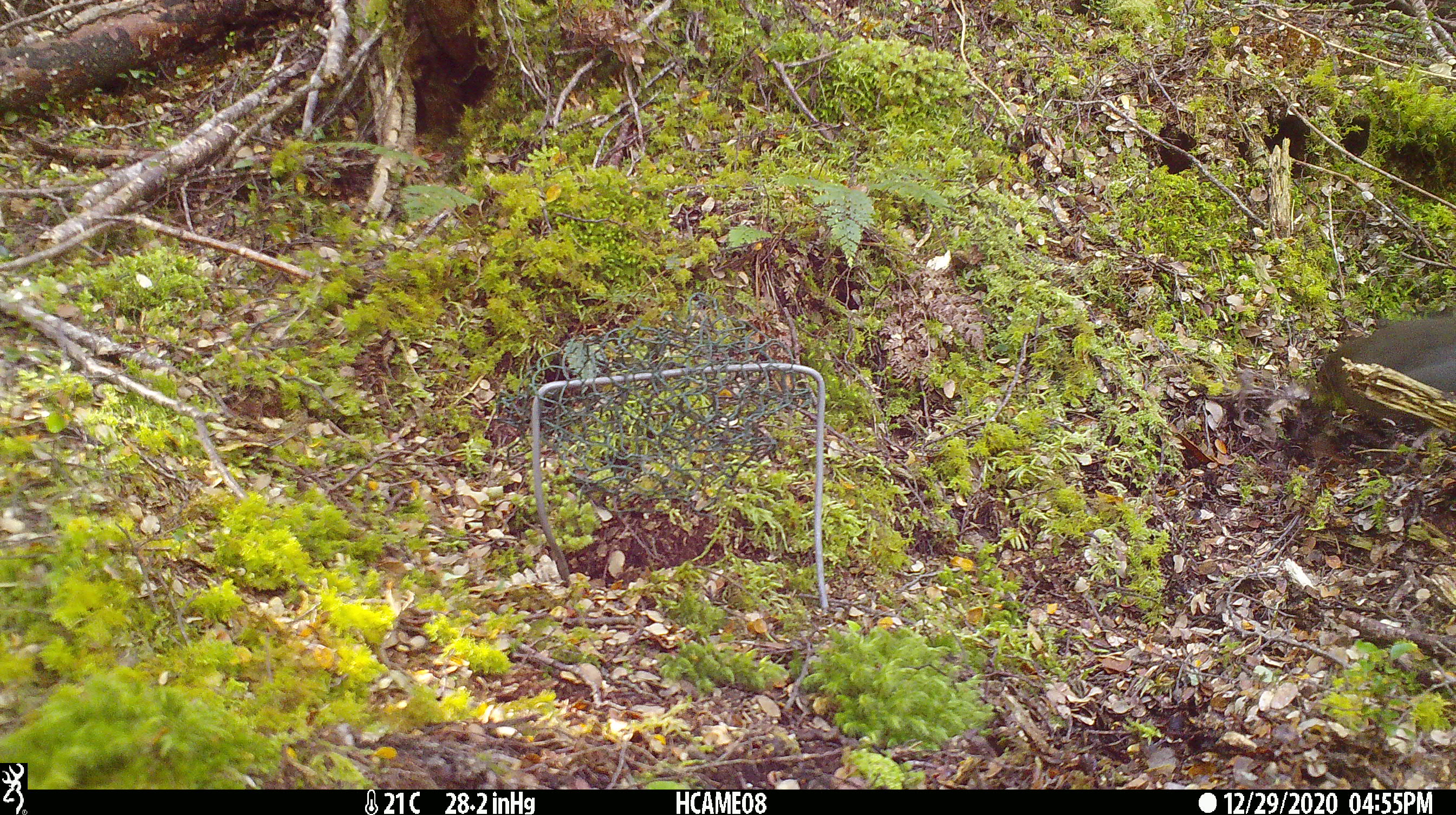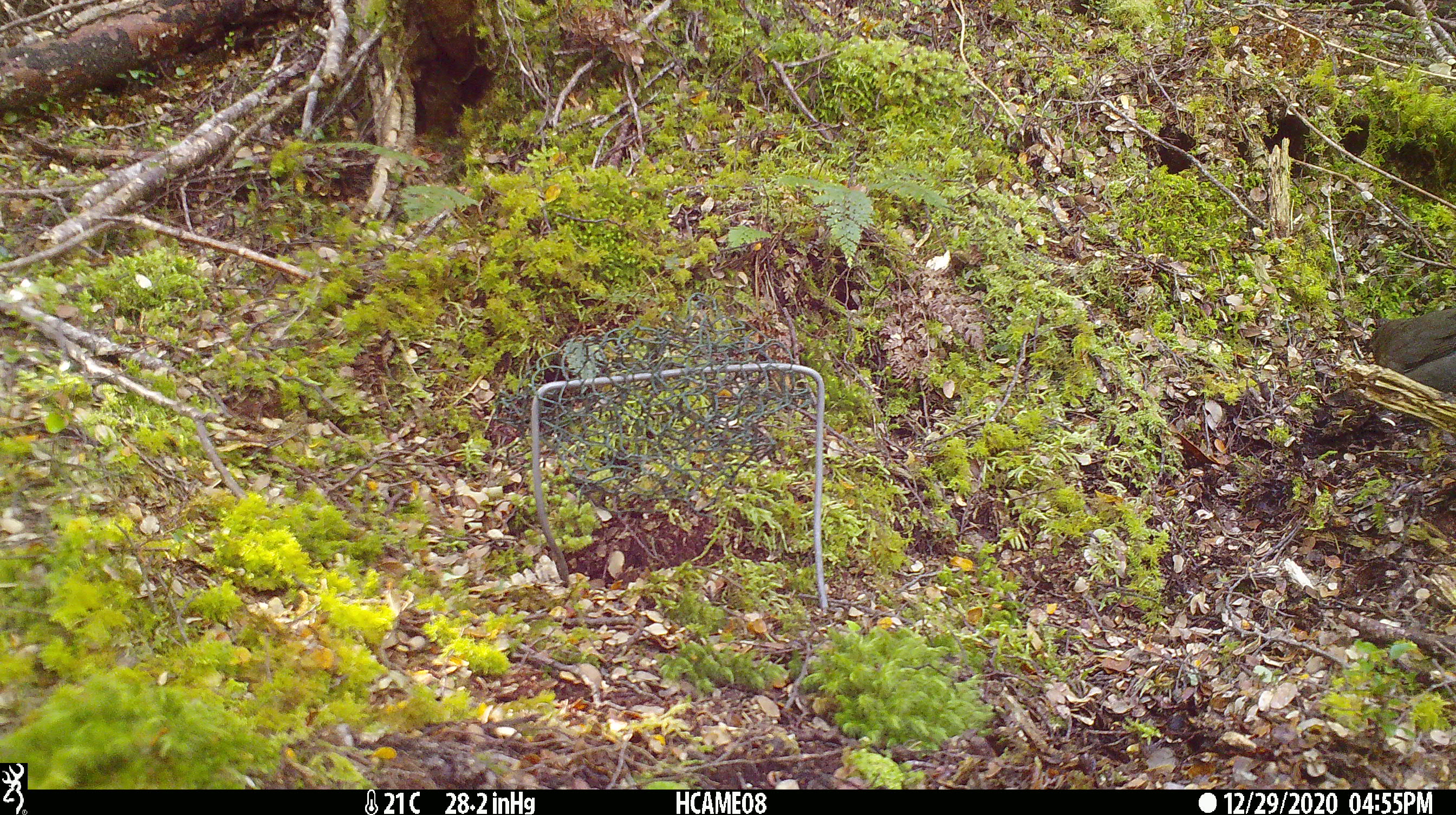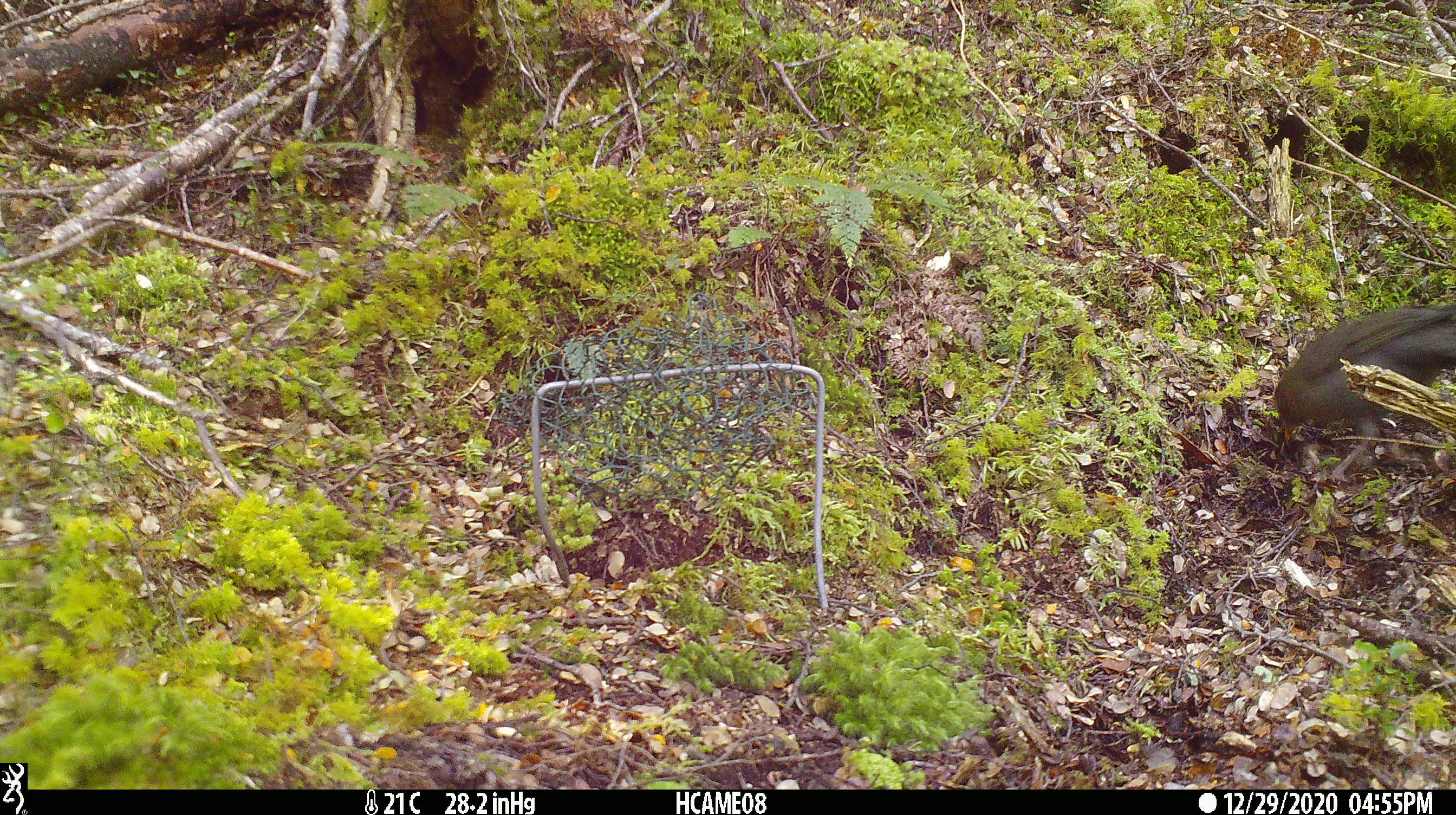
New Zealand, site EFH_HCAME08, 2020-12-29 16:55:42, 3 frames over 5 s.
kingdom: Animalia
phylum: Chordata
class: Aves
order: Passeriformes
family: Turdidae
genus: Turdus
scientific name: Turdus merula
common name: eurasian blackbird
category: blackbird